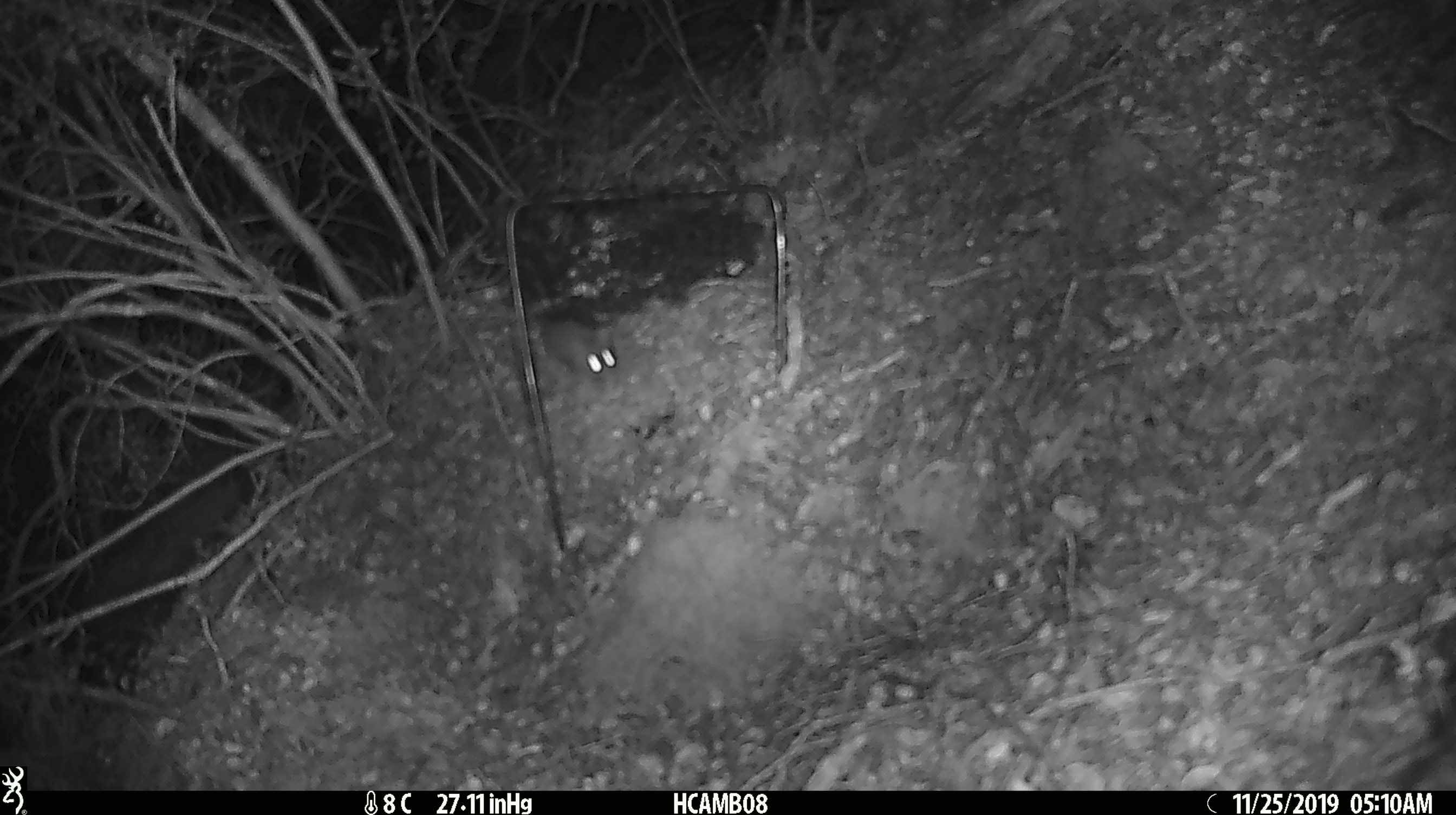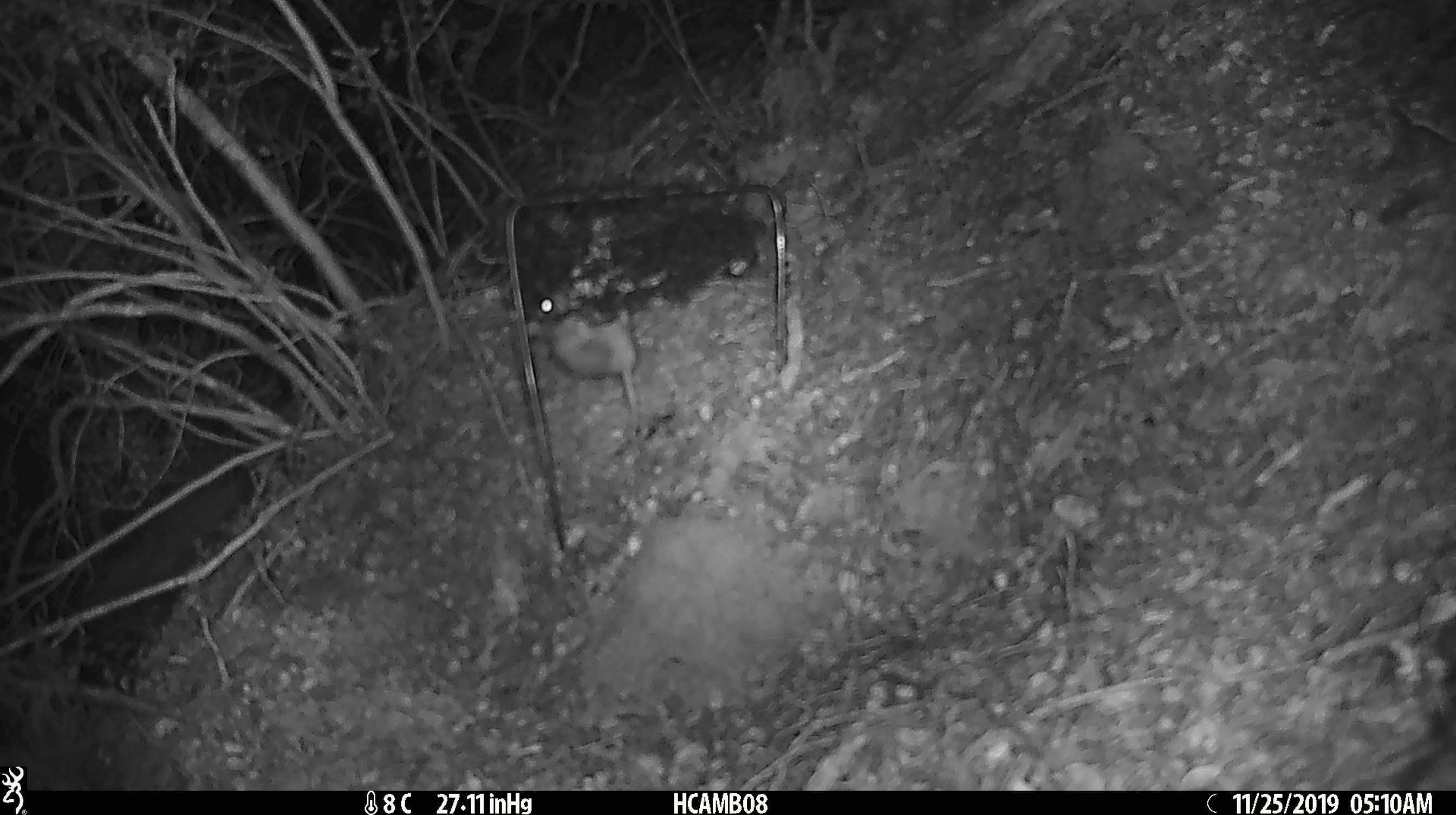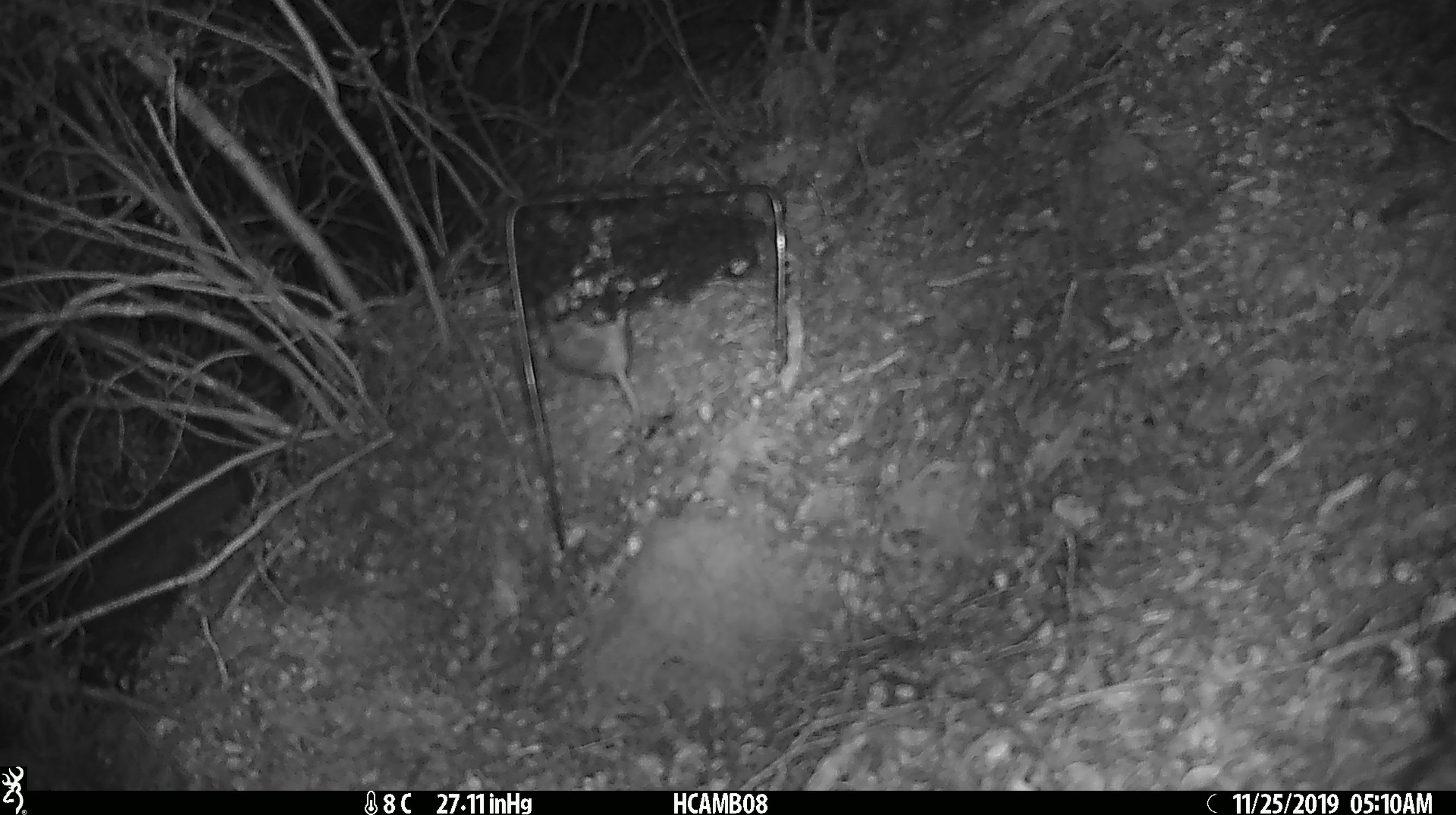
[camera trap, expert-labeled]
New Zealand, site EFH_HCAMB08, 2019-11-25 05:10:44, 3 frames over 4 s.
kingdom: Animalia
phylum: Chordata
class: Mammalia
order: Rodentia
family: Muridae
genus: Mus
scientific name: Mus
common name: mouse